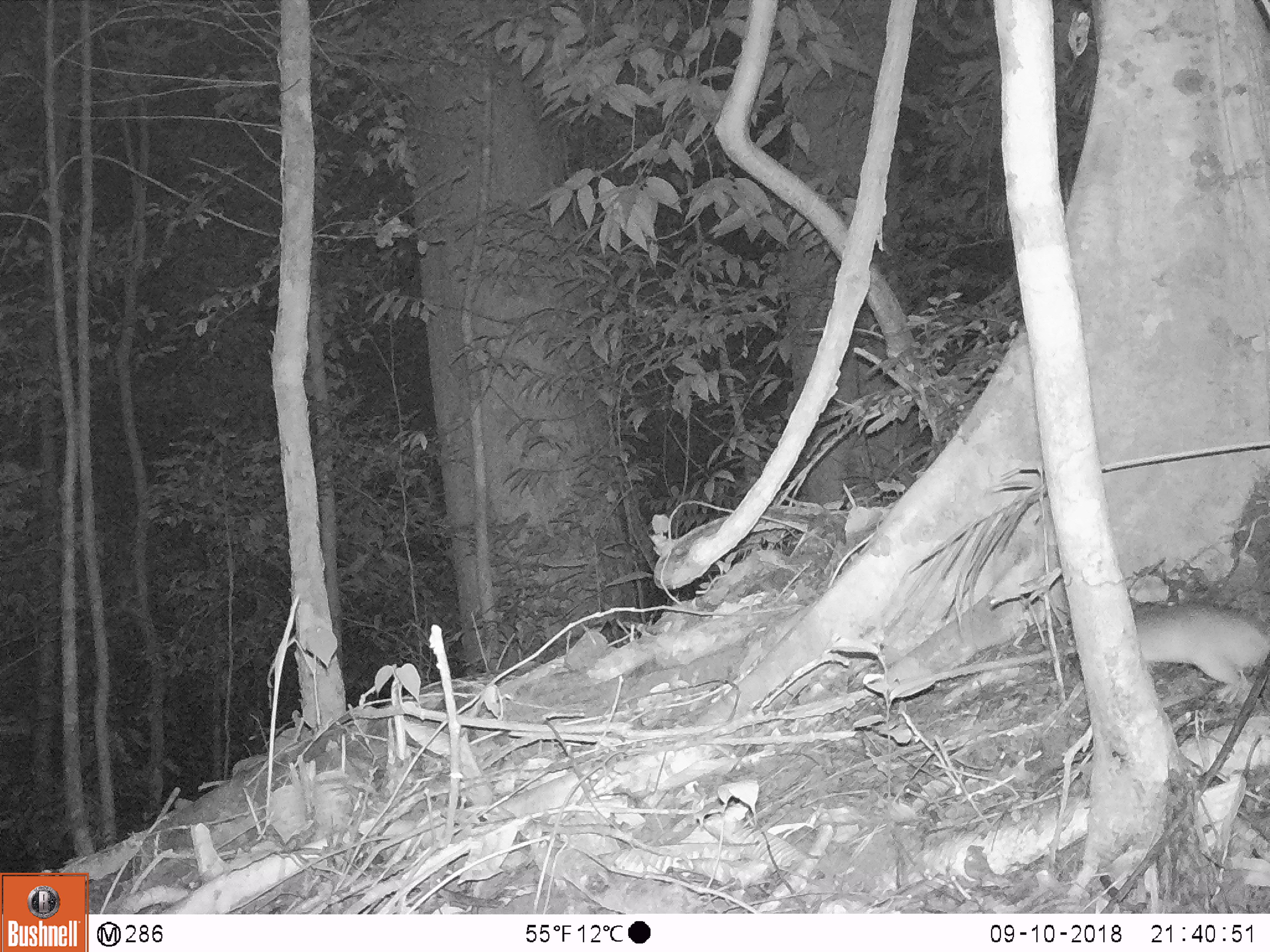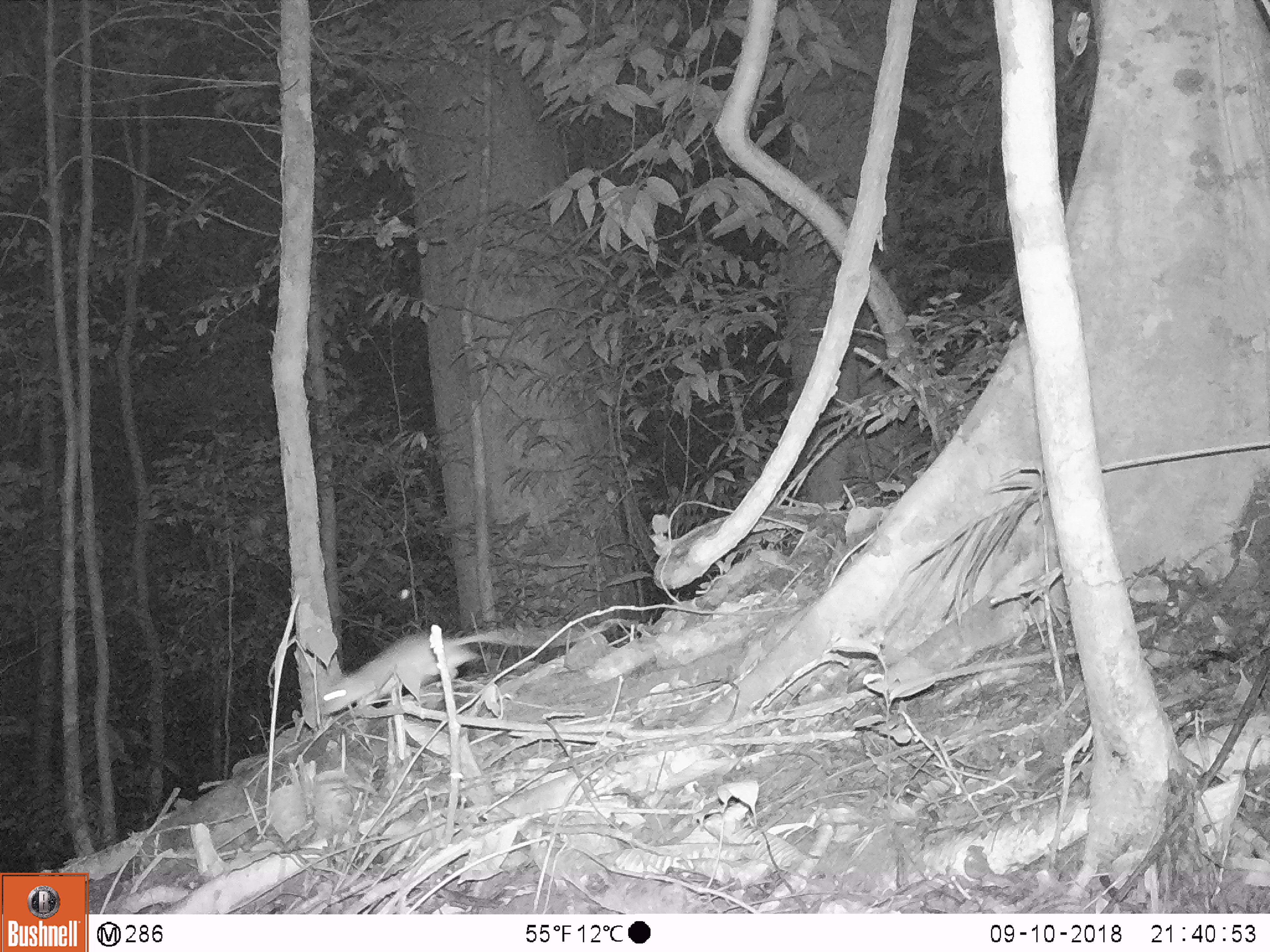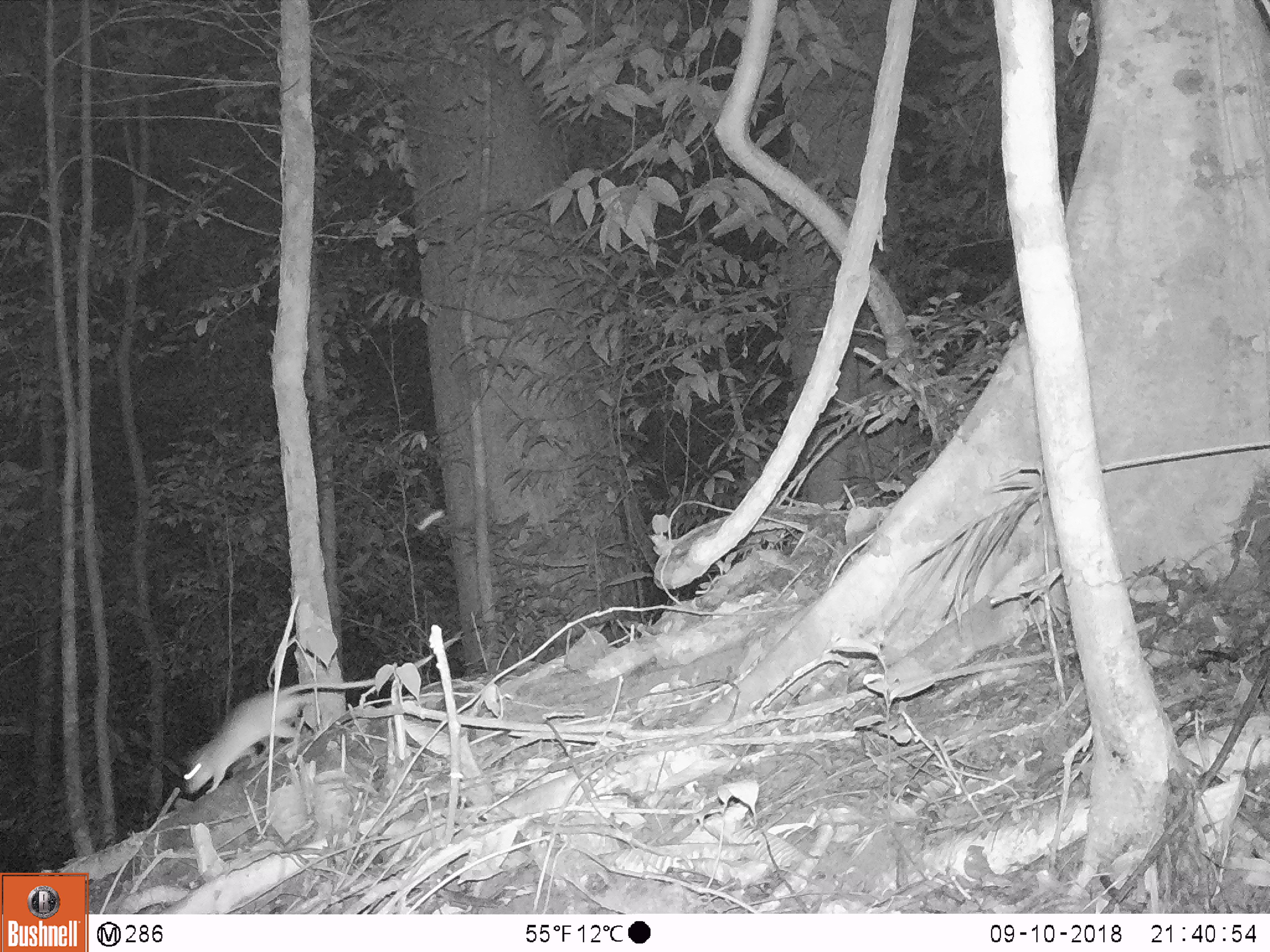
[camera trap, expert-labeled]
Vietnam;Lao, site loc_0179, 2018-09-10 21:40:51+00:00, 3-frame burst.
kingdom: Animalia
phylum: Chordata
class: Mammalia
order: Rodentia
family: Muridae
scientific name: Muridae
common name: old-world mice and rats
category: unidentified murid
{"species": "unidentified murid (old-world mice and rats) (Muridae)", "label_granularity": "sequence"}